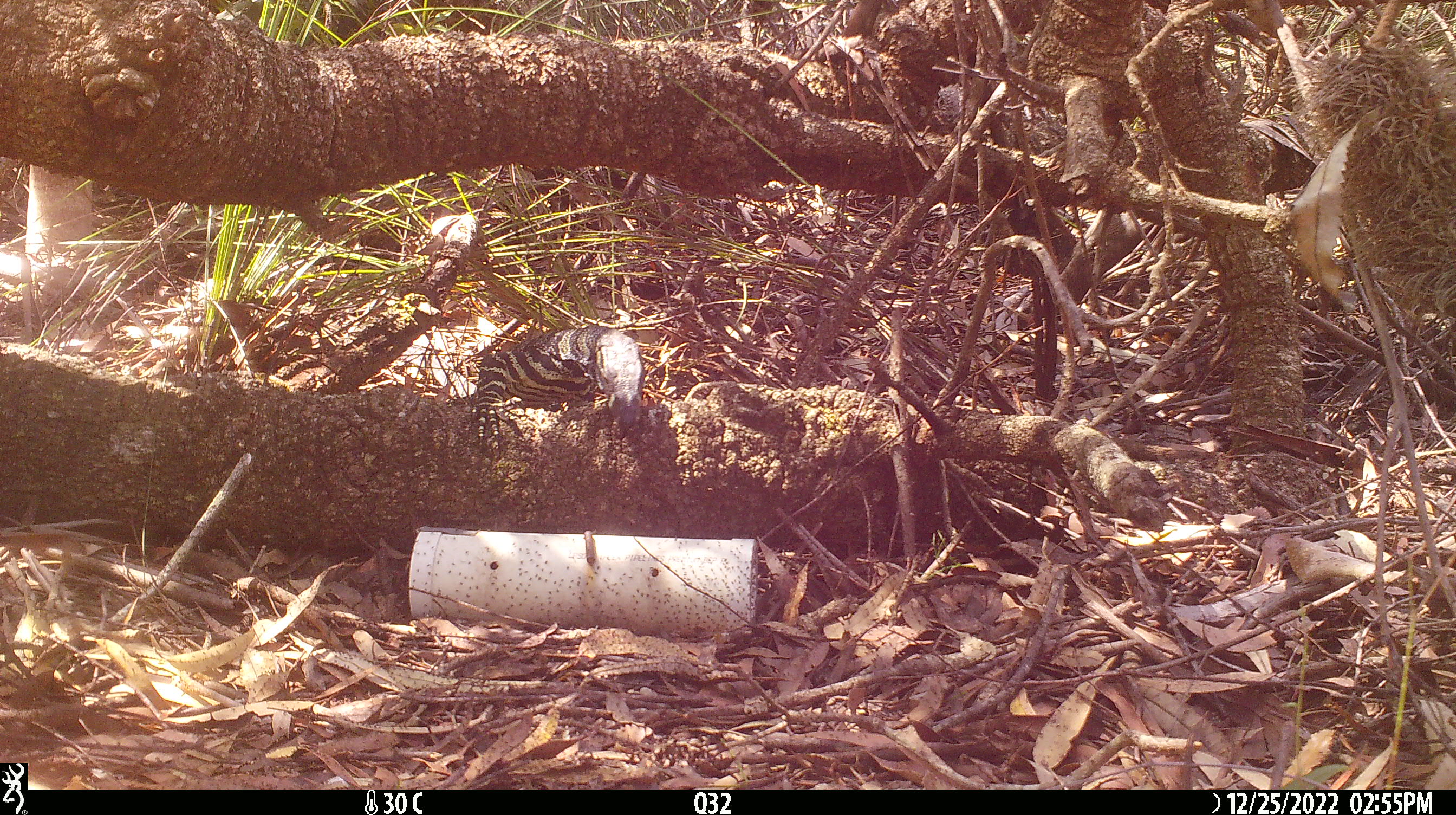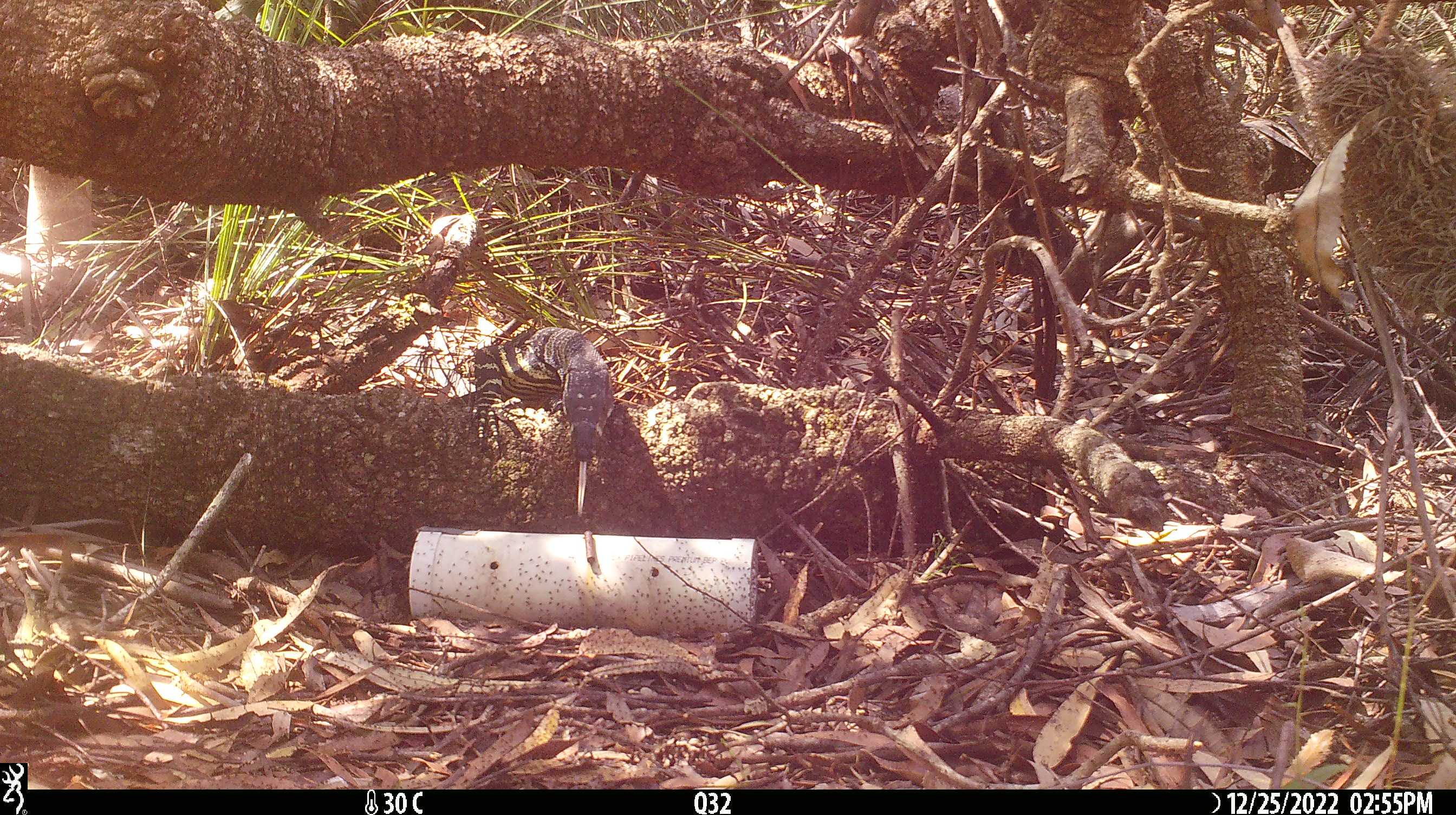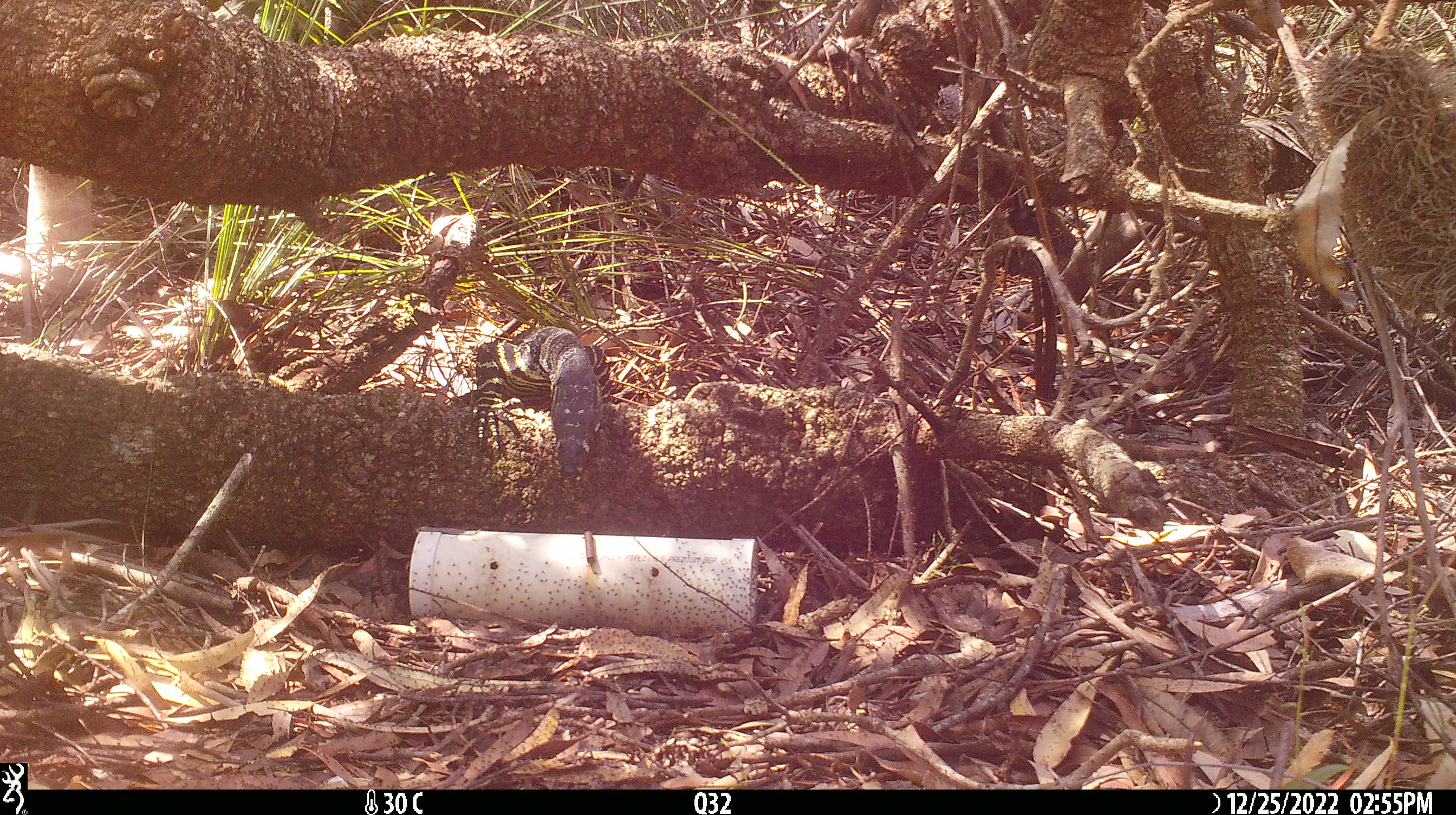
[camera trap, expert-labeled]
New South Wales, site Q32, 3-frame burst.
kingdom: Animalia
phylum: Chordata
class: Reptilia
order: Squamata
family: Varanidae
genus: Varanus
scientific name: Varanus varius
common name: lace monitor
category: goanna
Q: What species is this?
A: Goanna (lace monitor) (Varanus varius).